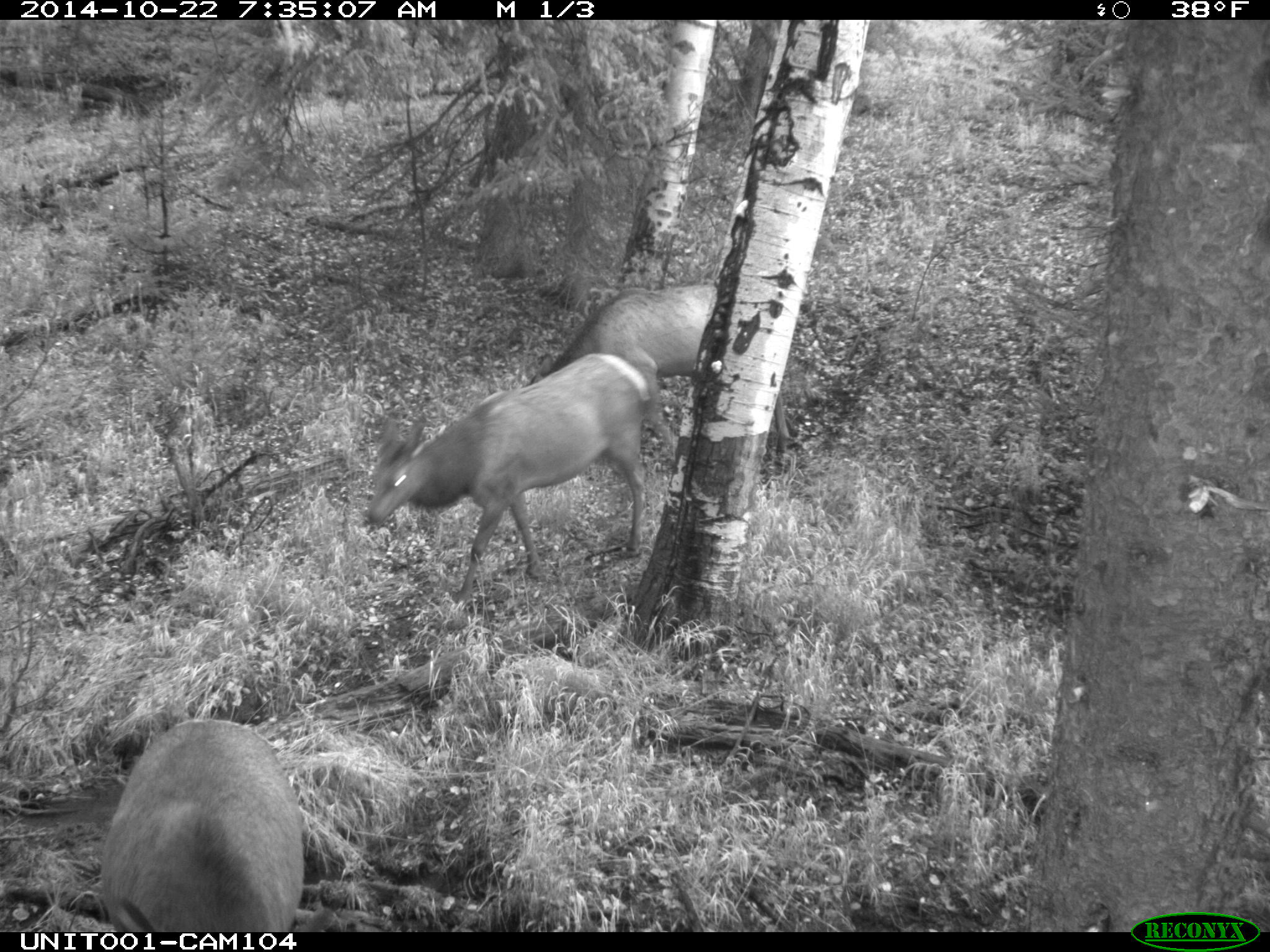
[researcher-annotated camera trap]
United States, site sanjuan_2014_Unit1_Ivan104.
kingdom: Animalia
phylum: Chordata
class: Mammalia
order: Artiodactyla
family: Cervidae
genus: Cervus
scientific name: Cervus elaphus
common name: red deer